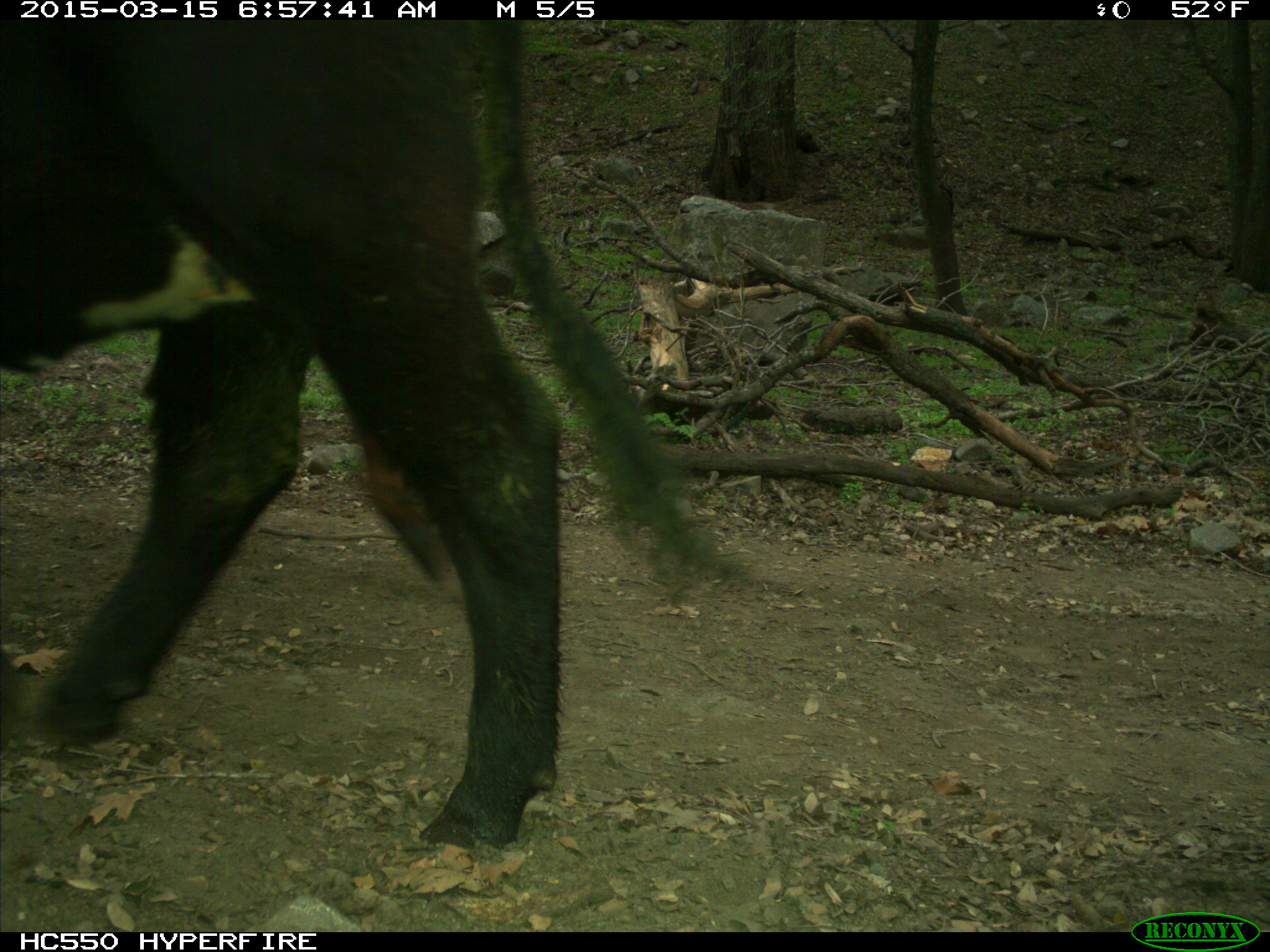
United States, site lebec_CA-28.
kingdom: Animalia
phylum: Chordata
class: Mammalia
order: Artiodactyla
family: Bovidae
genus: Bos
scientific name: Bos taurus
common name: domestic cow